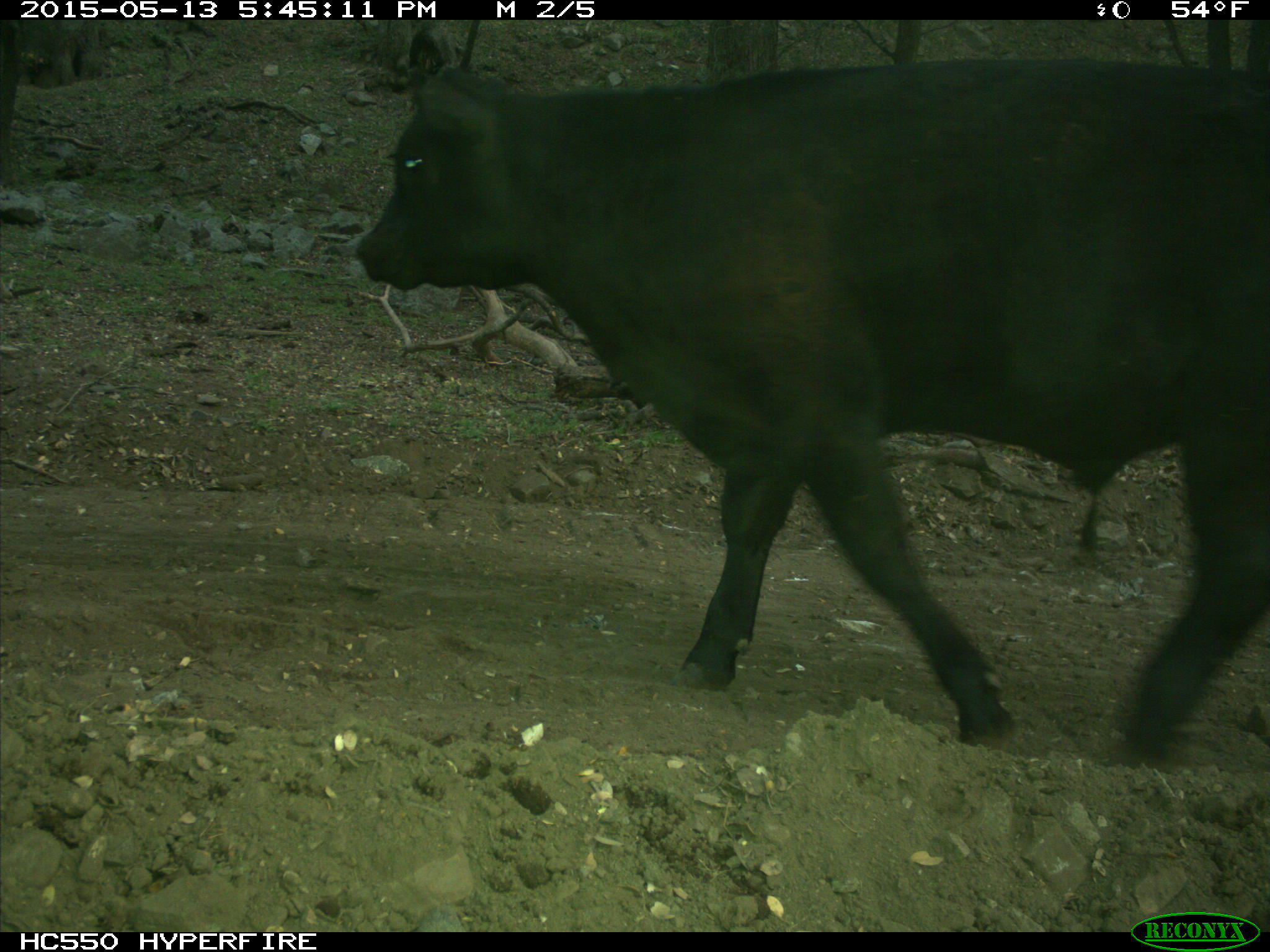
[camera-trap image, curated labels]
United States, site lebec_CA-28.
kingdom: Animalia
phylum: Chordata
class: Mammalia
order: Artiodactyla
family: Bovidae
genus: Bos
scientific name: Bos taurus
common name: domestic cow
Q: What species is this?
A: Bos taurus (domestic cow).